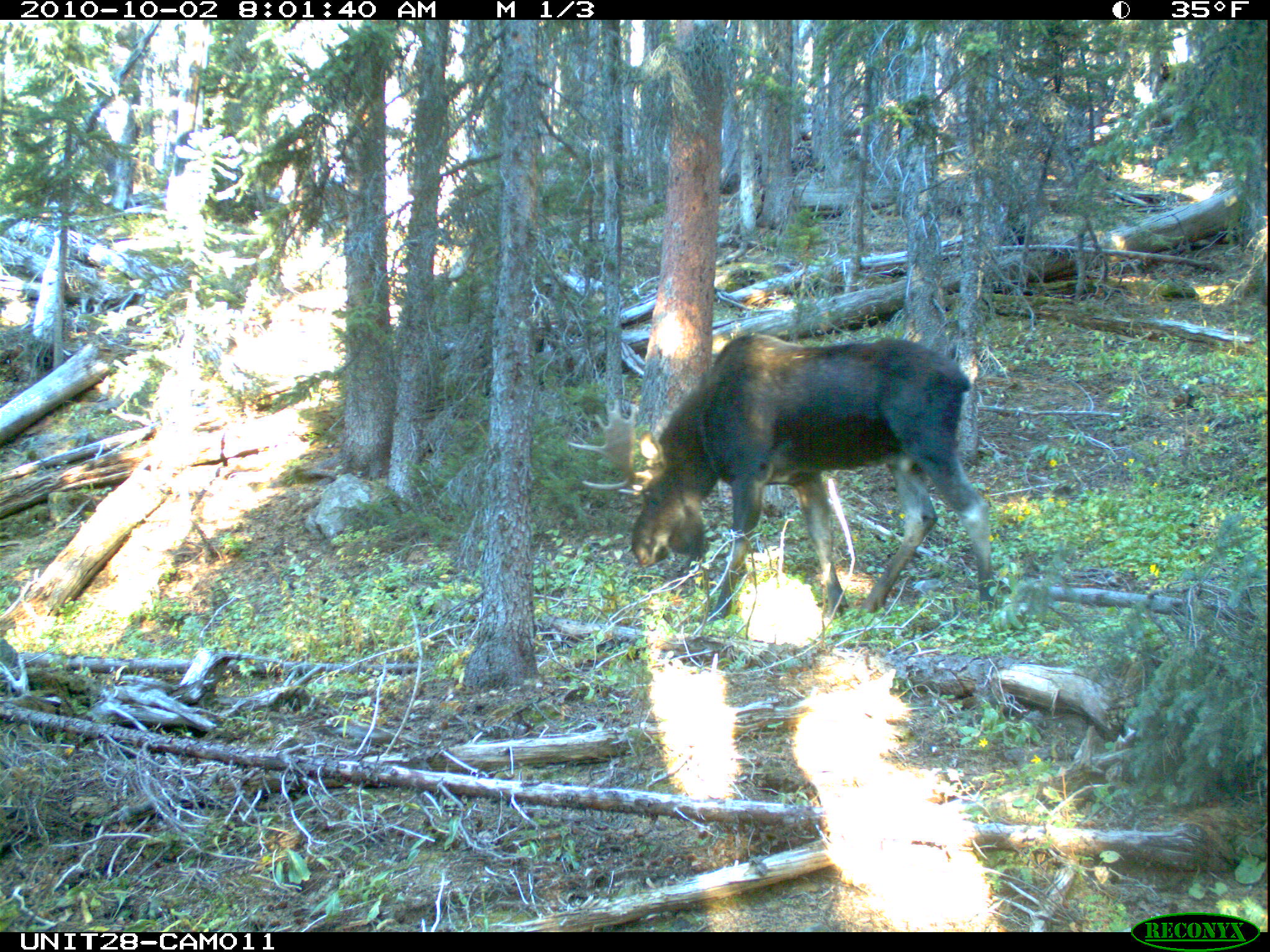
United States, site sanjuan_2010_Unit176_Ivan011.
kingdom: Animalia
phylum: Chordata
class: Mammalia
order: Artiodactyla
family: Cervidae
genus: Alces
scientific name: Alces alces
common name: moose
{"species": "Alces alces (moose)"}